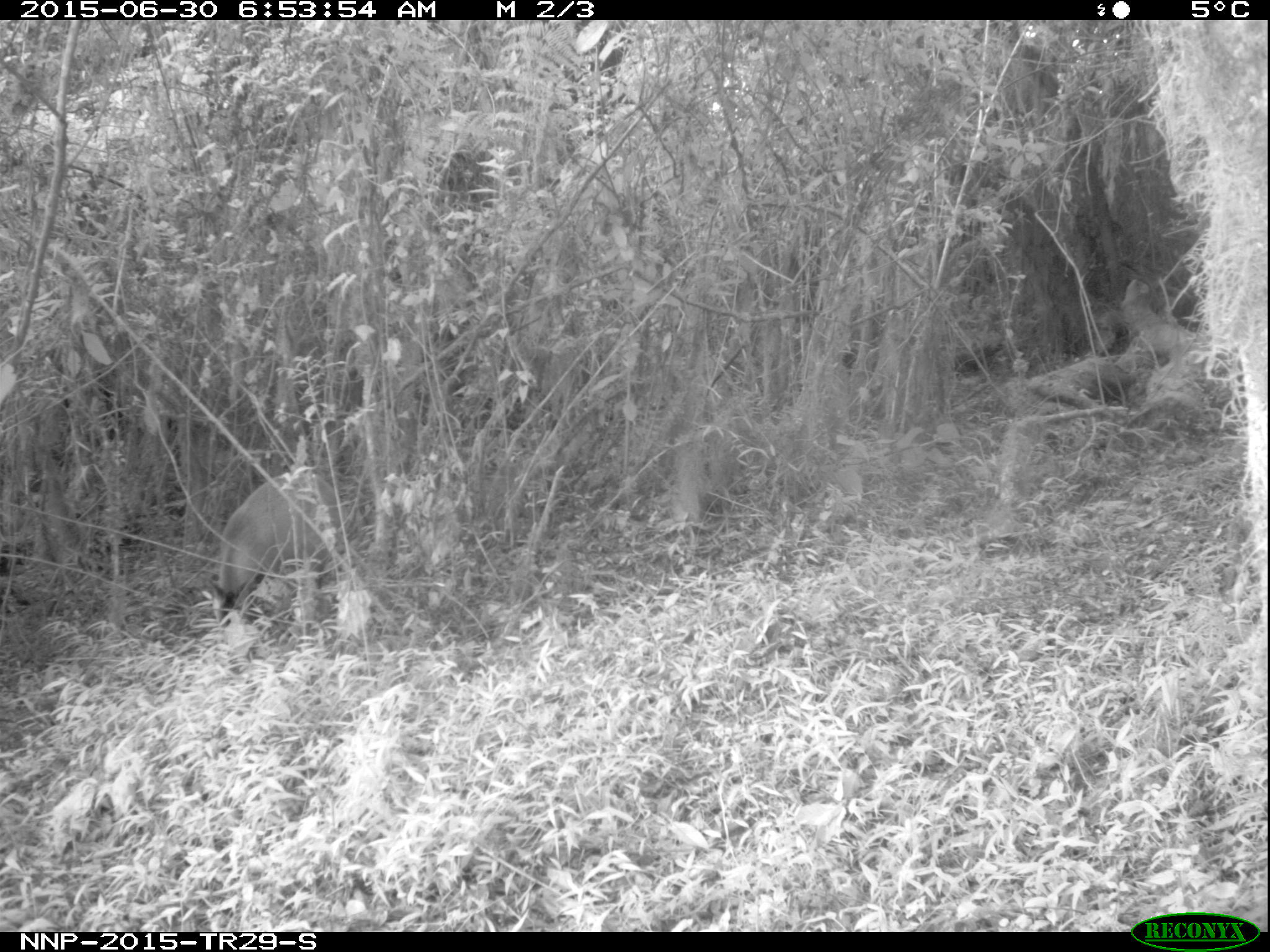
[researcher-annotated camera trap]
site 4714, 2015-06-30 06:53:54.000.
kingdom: Animalia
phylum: Chordata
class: Mammalia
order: Artiodactyla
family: Bovidae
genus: Cephalophus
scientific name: Cephalophus nigrifrons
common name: black-fronted duiker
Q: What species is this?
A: Cephalophus nigrifrons (black-fronted duiker).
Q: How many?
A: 1.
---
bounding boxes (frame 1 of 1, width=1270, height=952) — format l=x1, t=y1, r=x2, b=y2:
cephalophus nigrifrons: l=211, t=470, r=343, b=622